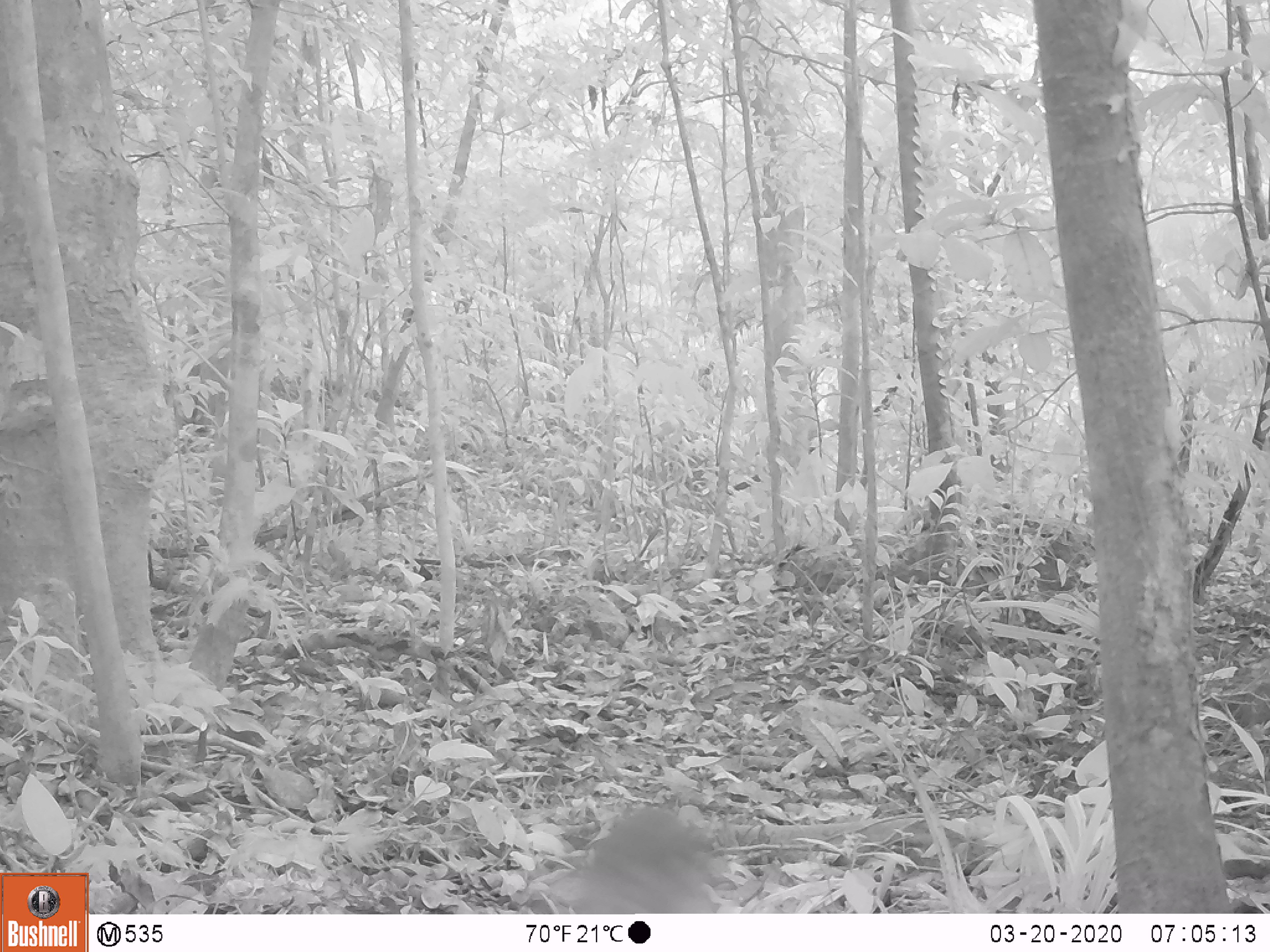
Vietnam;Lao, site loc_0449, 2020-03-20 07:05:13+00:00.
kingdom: Animalia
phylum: Chordata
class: Aves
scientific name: Aves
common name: bird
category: unidentified bird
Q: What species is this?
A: Unidentified bird (bird) (Aves).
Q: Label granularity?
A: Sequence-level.